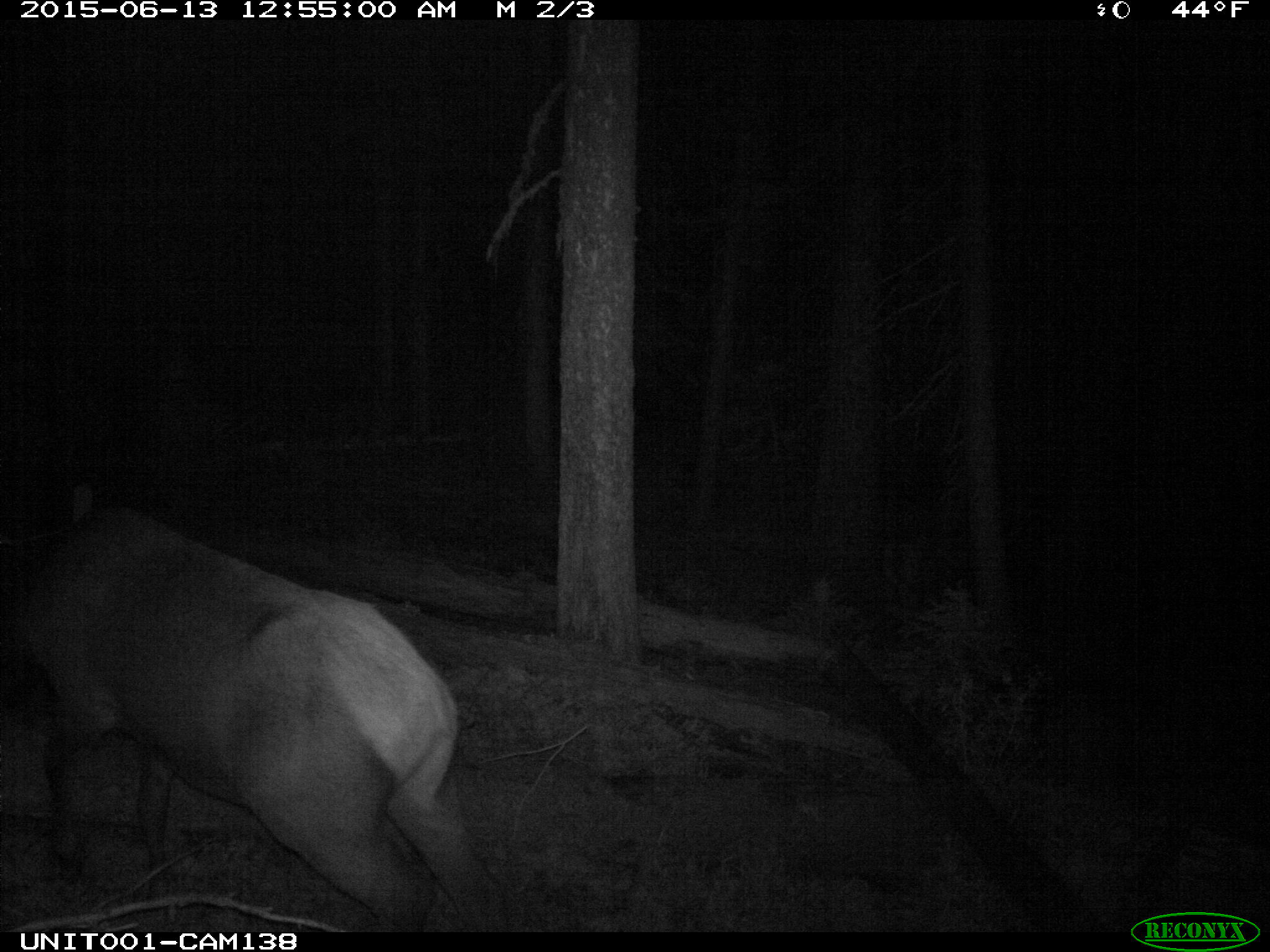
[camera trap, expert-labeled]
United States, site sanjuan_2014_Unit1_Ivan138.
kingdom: Animalia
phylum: Chordata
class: Mammalia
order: Artiodactyla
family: Cervidae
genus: Cervus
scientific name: Cervus elaphus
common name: red deer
Cervus elaphus (red deer).